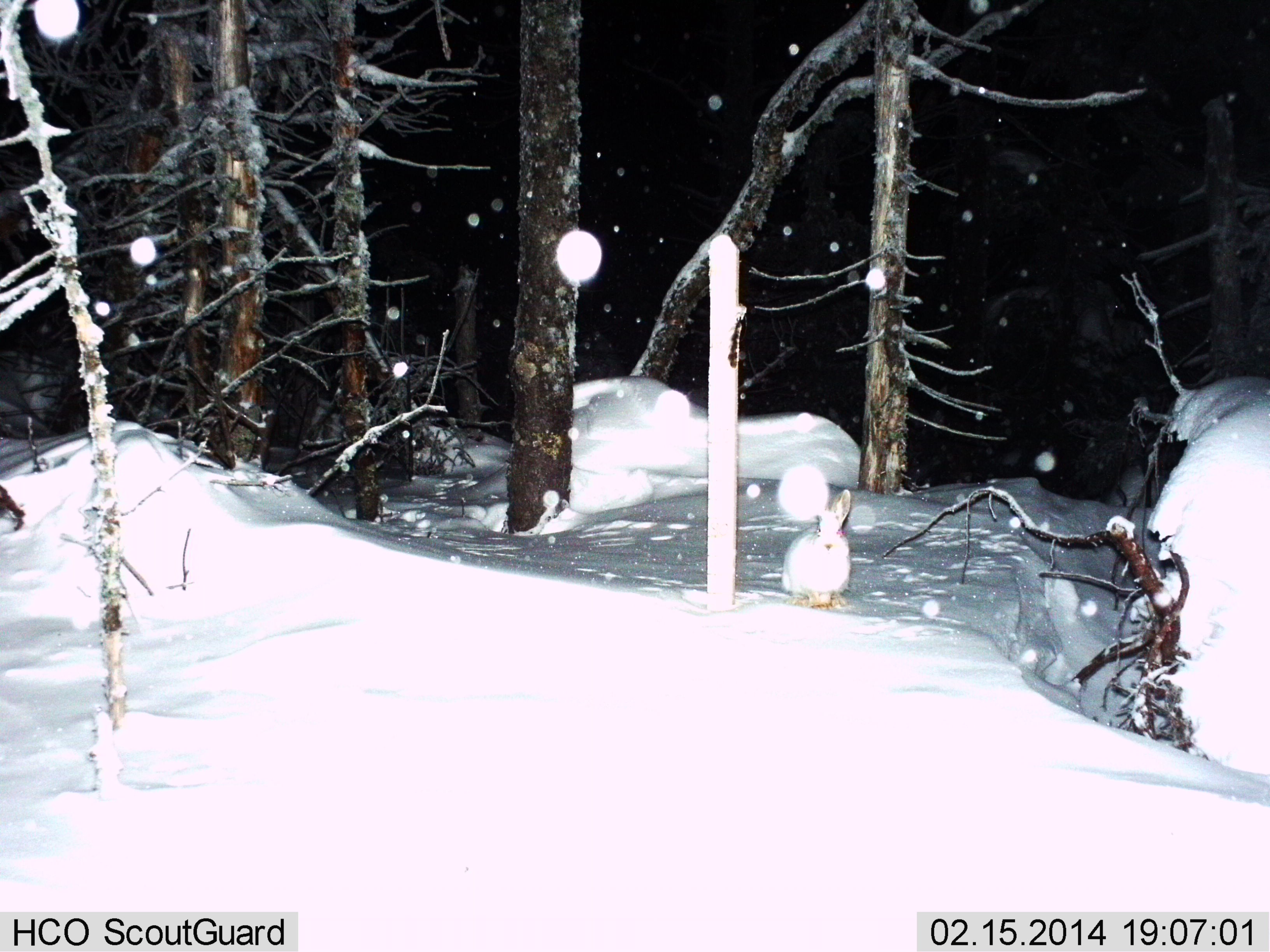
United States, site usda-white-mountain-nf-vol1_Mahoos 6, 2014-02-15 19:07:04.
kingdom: Animalia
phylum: Chordata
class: Mammalia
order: Lagomorpha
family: Leporidae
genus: Lepus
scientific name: Lepus americanus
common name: snowshoe hare